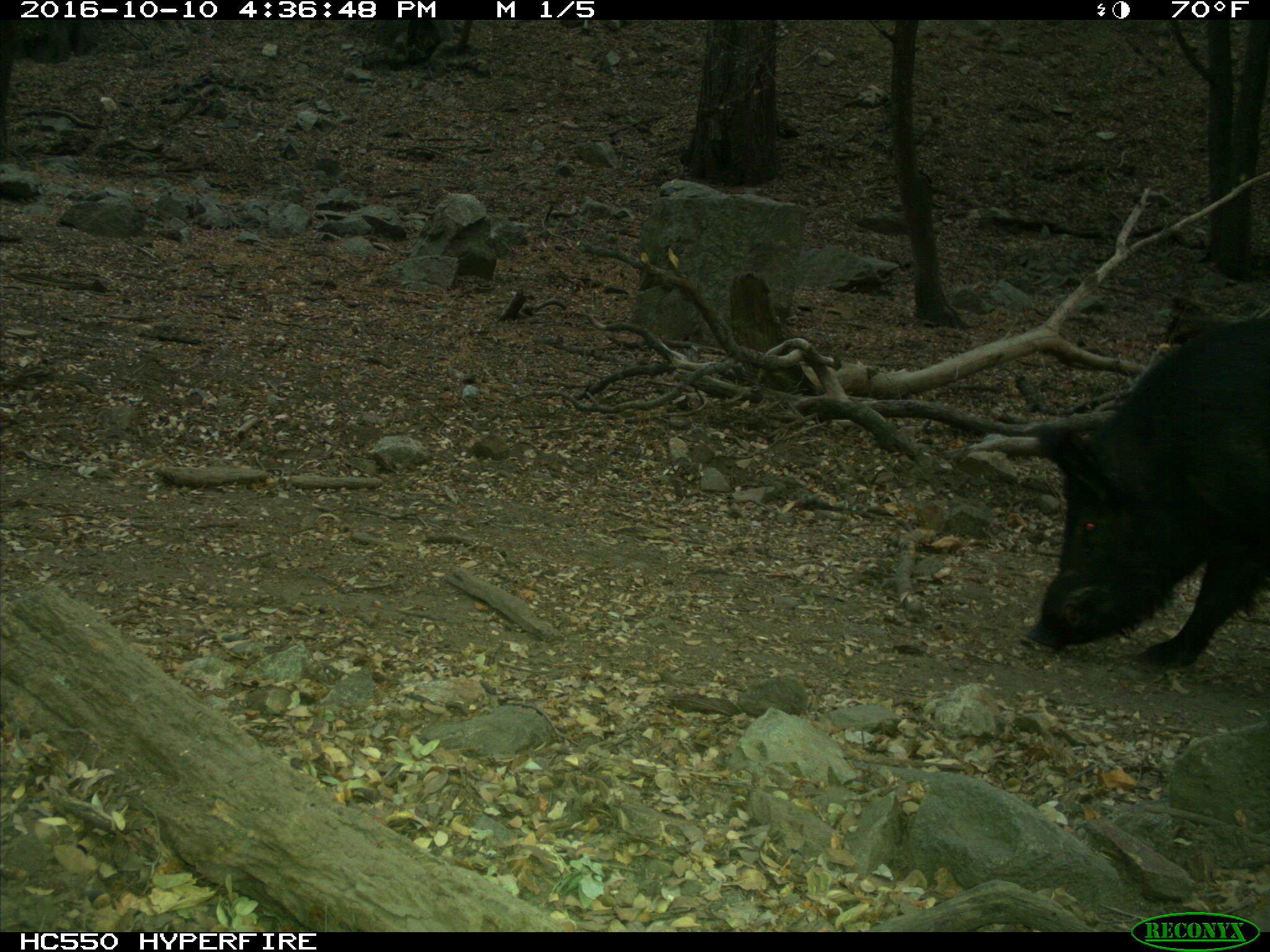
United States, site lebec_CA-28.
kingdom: Animalia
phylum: Chordata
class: Mammalia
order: Artiodactyla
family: Suidae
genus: Sus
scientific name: Sus scrofa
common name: wild boar